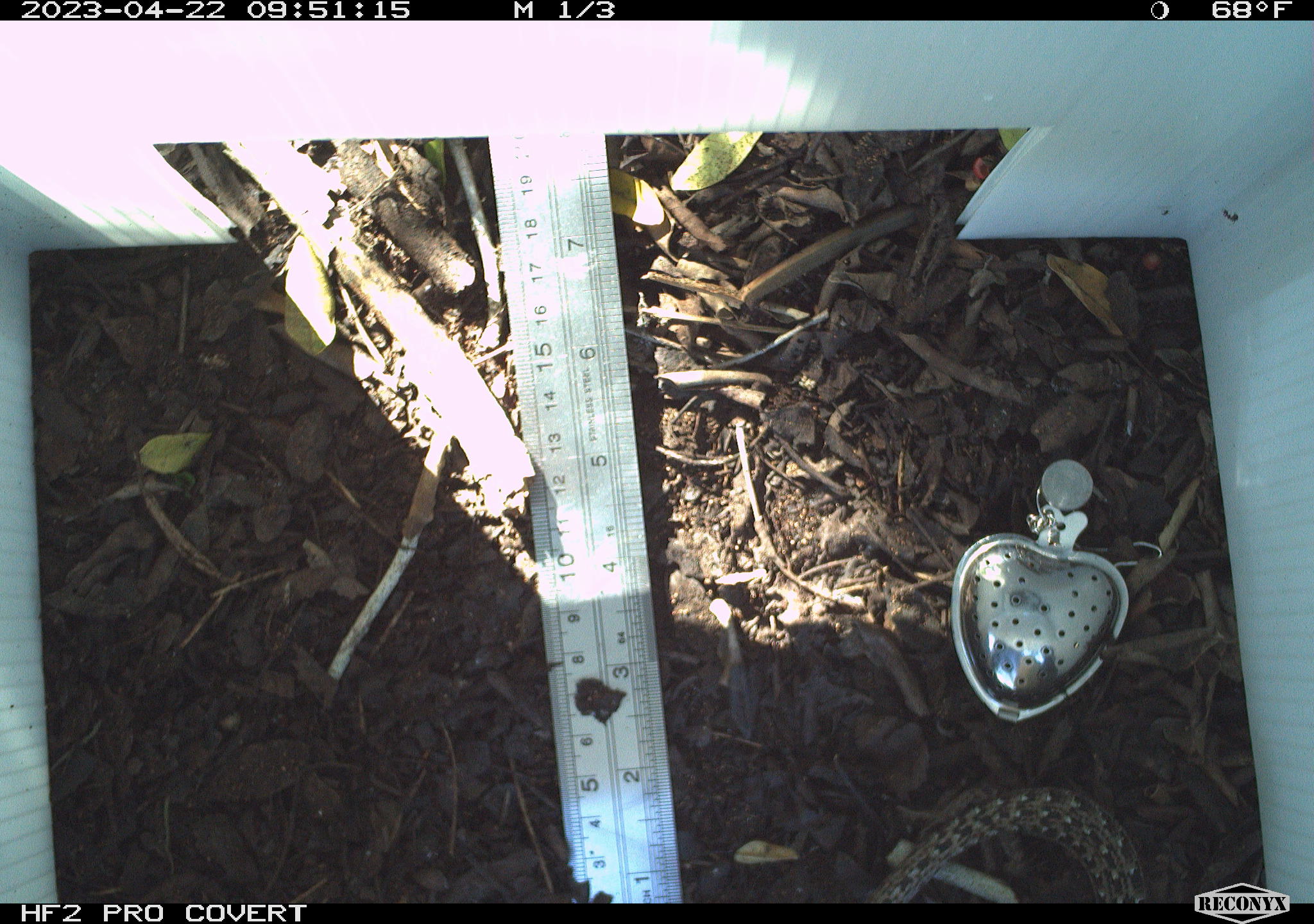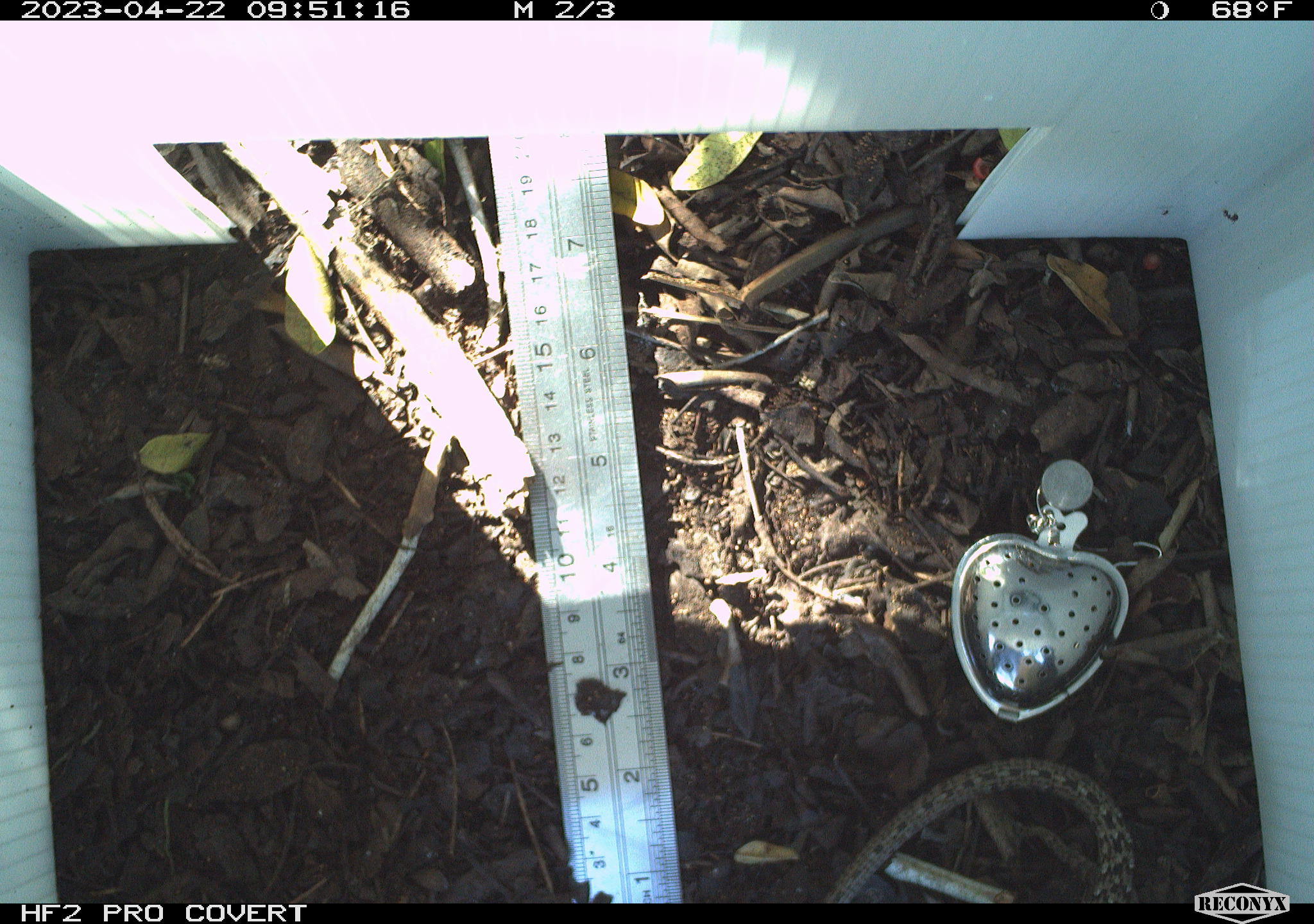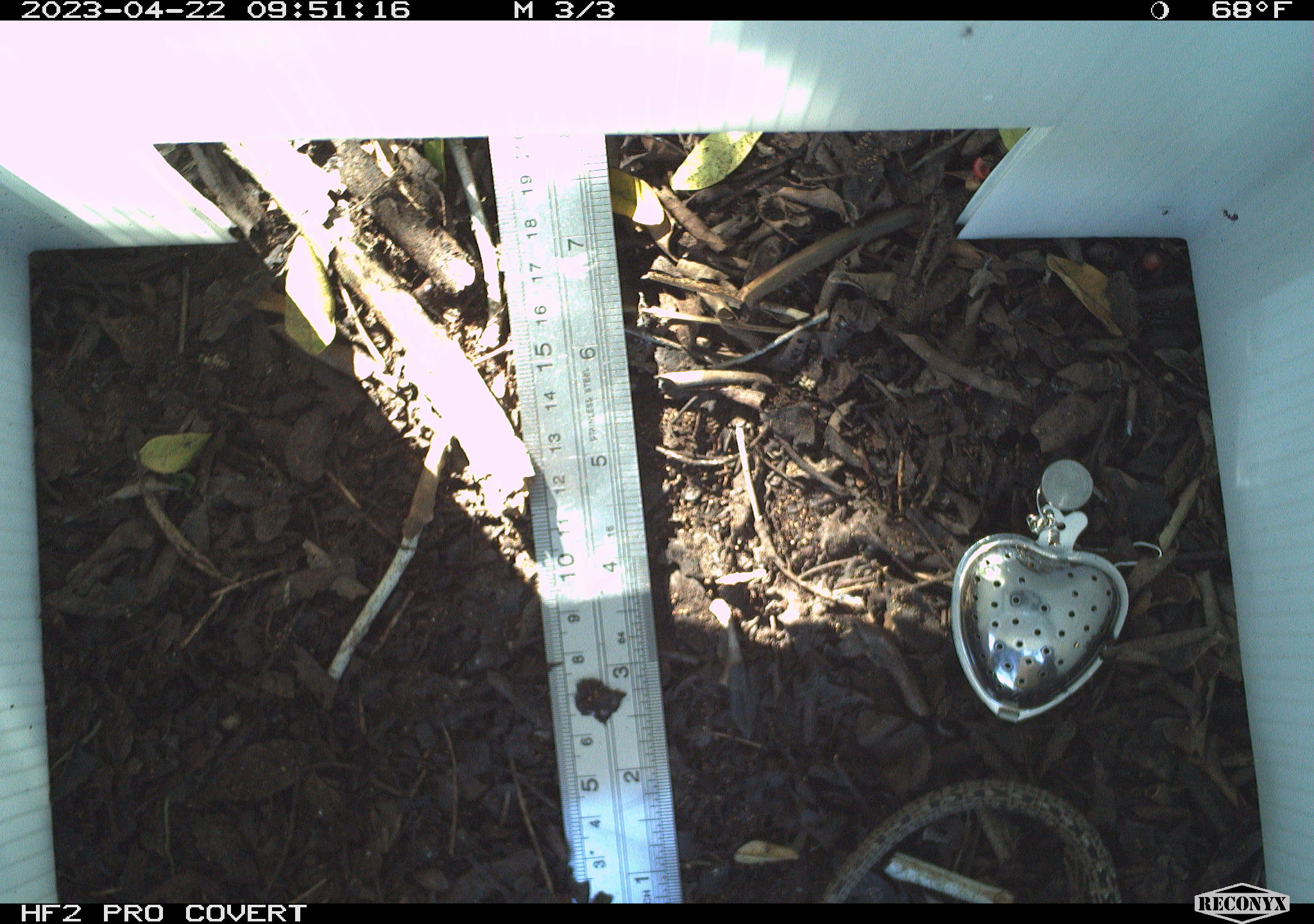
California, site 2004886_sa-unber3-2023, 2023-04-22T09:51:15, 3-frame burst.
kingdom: Animalia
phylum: Chordata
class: Reptilia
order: Squamata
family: Anguidae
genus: Elgaria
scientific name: Elgaria multicarinata webbii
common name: san diego alligator lizard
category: woodland alligator lizard